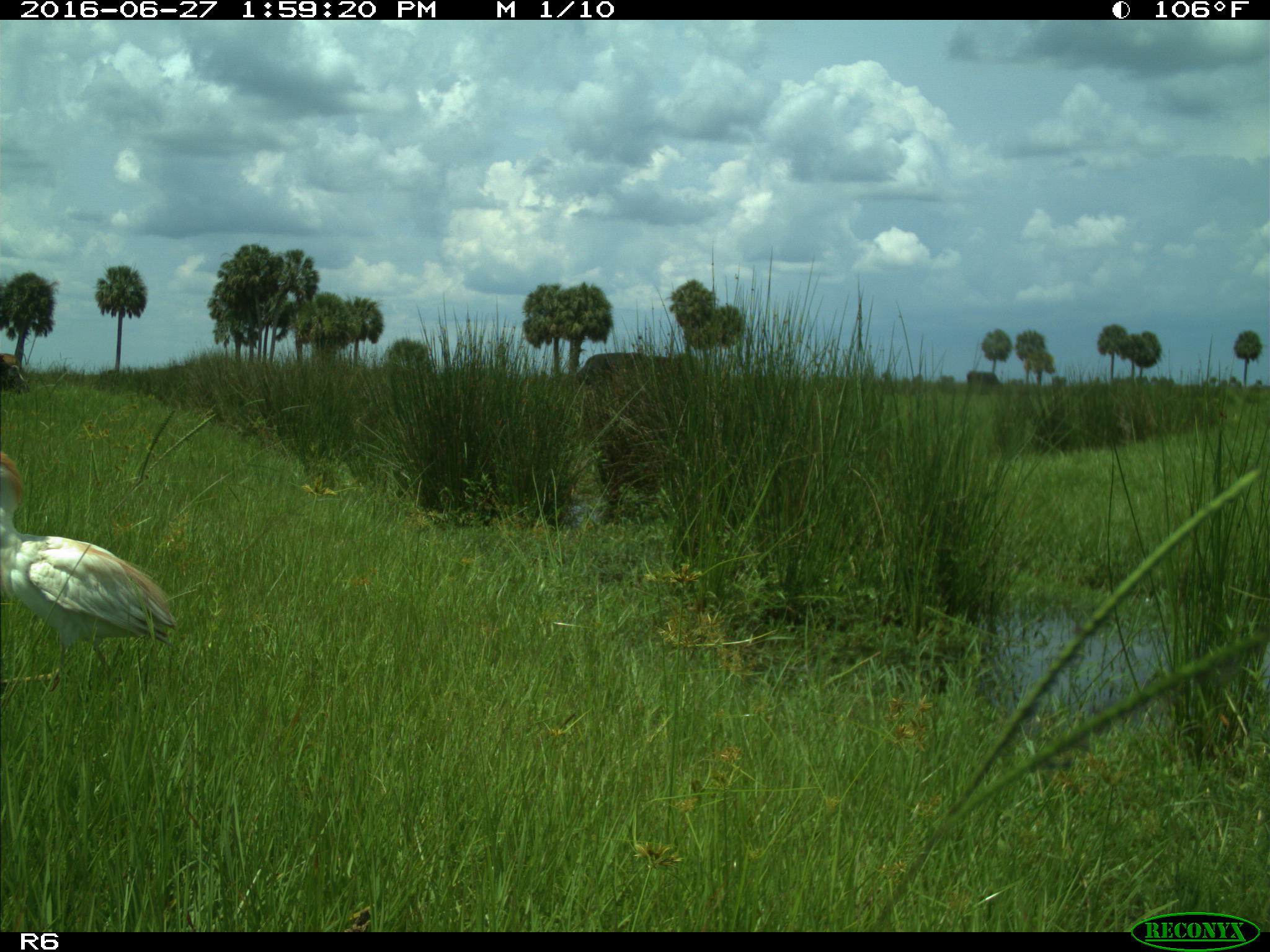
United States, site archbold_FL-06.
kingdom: Animalia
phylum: Chordata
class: Mammalia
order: Artiodactyla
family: Bovidae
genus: Bos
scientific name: Bos taurus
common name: domestic cow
Bos taurus (domestic cow).